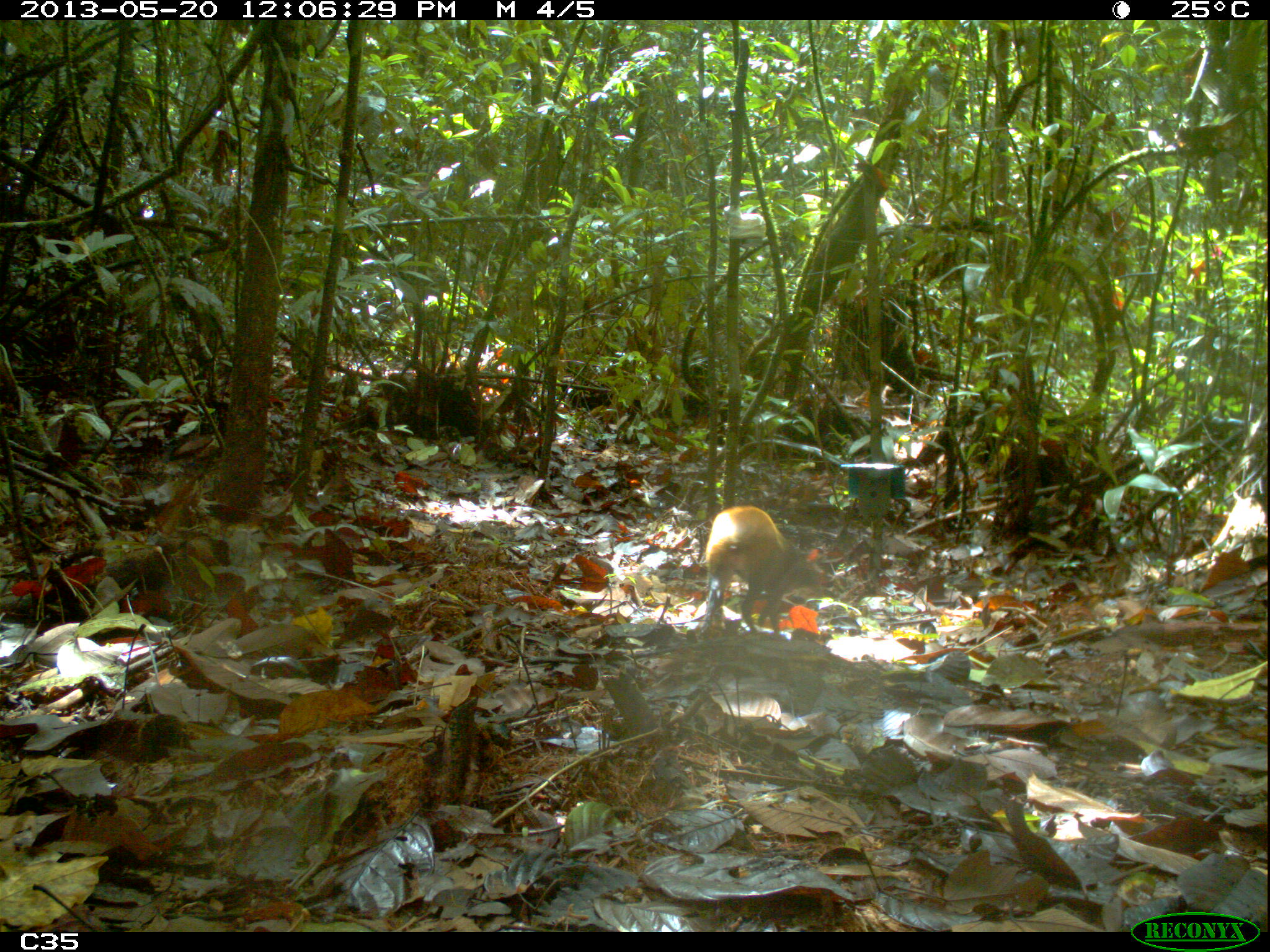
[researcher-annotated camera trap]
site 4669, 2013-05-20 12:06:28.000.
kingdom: Animalia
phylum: Chordata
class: Mammalia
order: Rodentia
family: Dasyproctidae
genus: Dasyprocta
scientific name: Dasyprocta leporina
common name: red-rumped agouti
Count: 1.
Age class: adult.